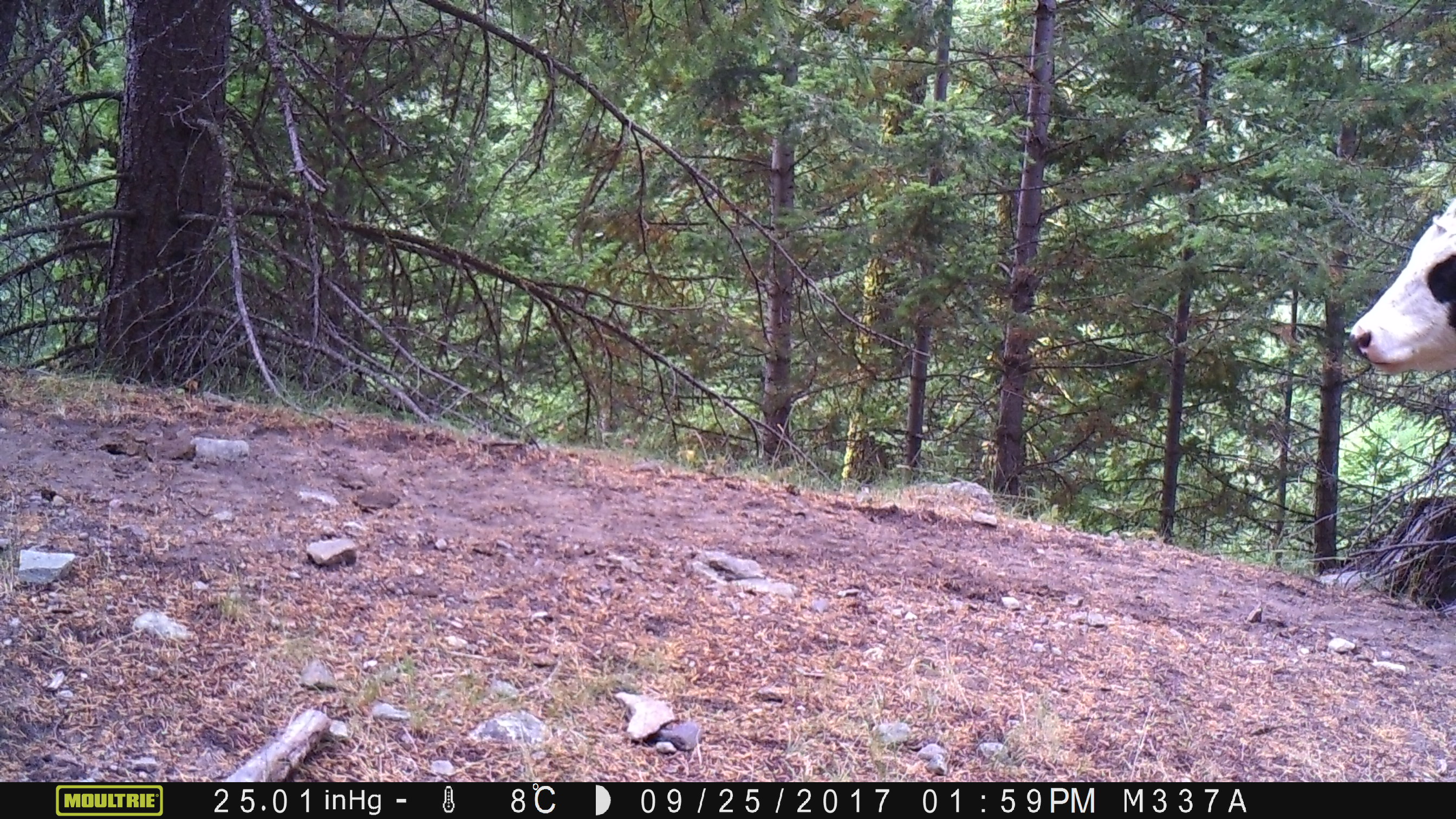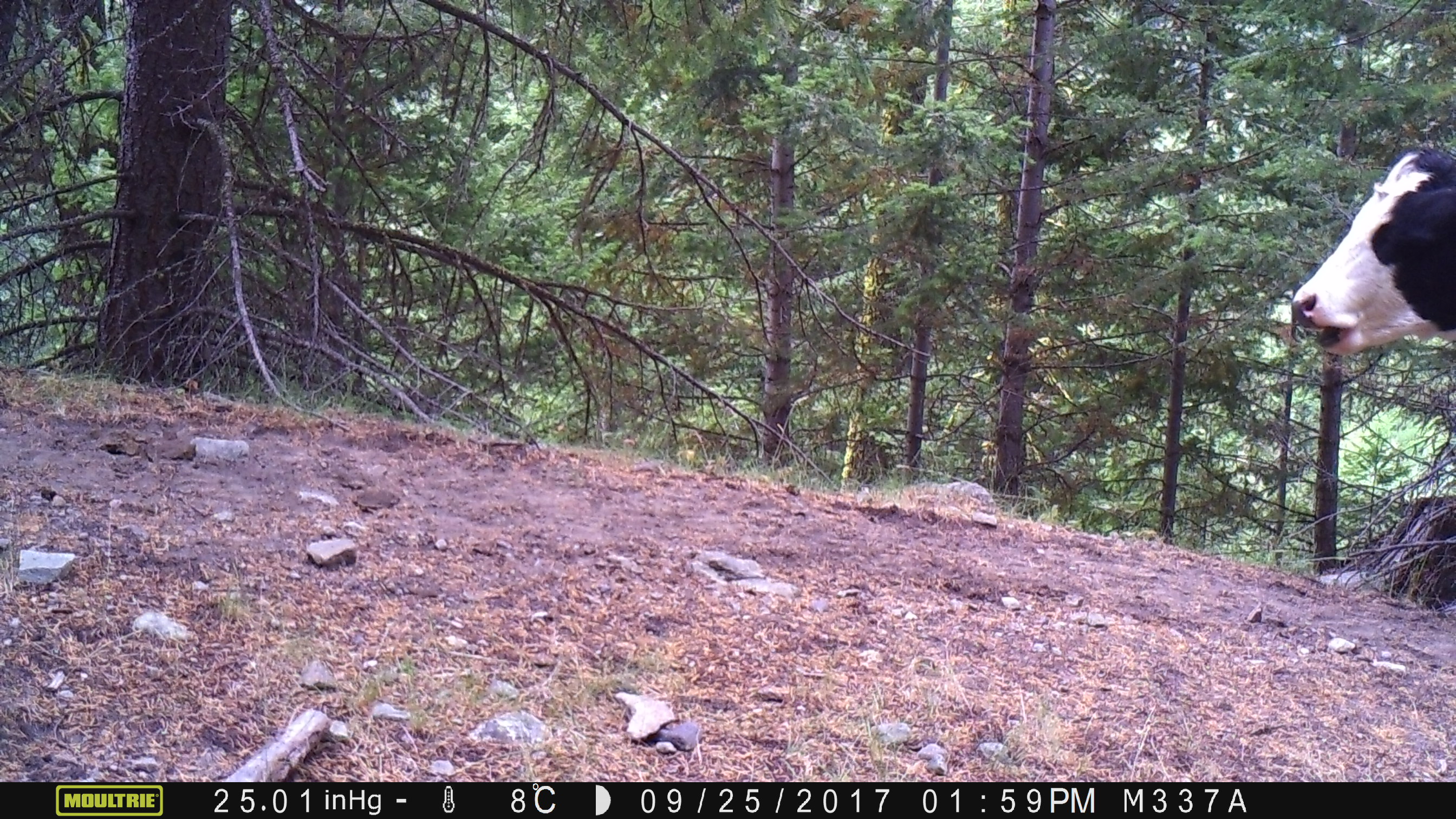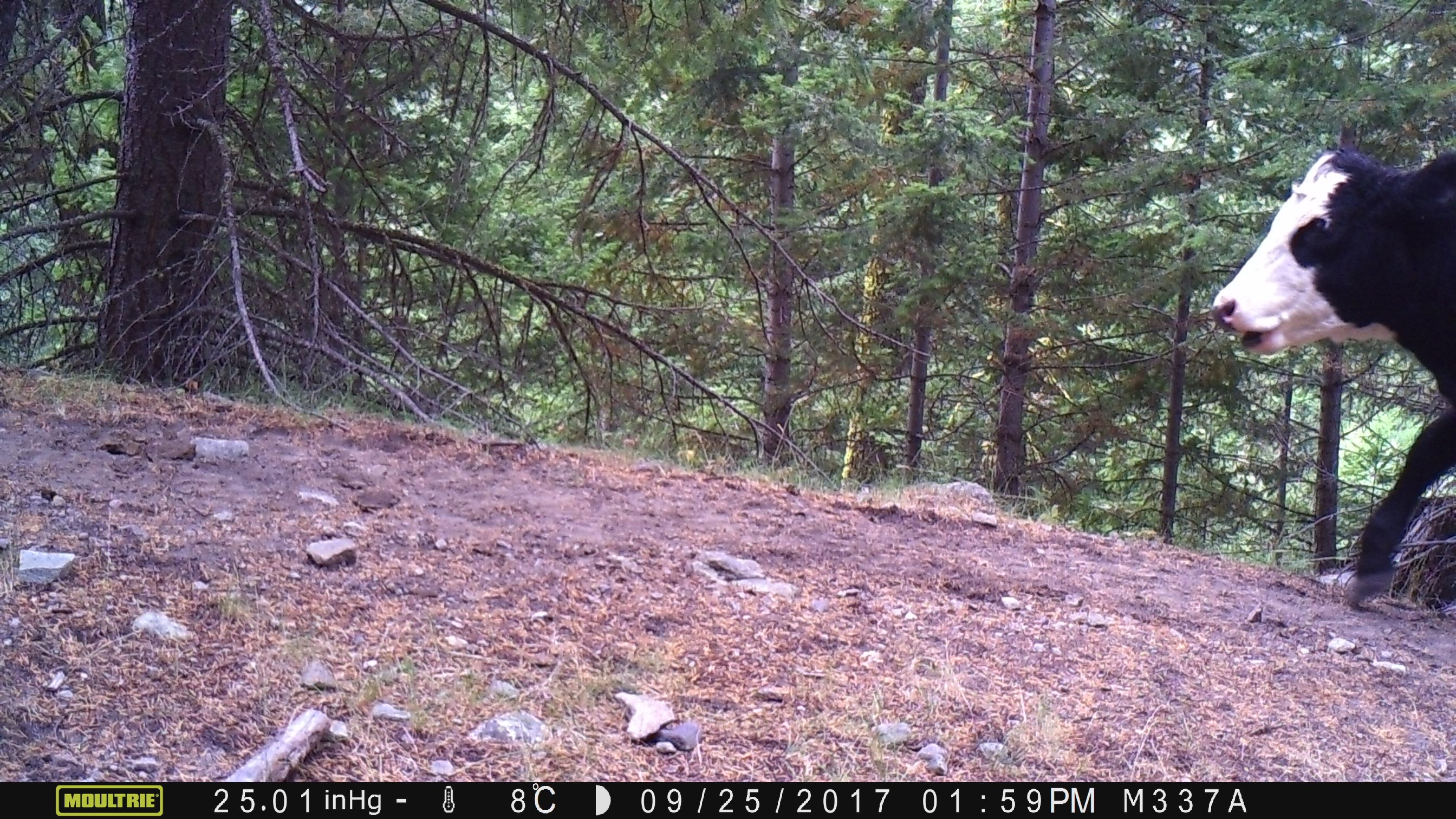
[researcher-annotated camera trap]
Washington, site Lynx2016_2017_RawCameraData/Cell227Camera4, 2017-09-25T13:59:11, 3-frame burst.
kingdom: Animalia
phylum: Chordata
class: Mammalia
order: Artiodactyla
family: Bovidae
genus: Bos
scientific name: Bos taurus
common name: domestic cattle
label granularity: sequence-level